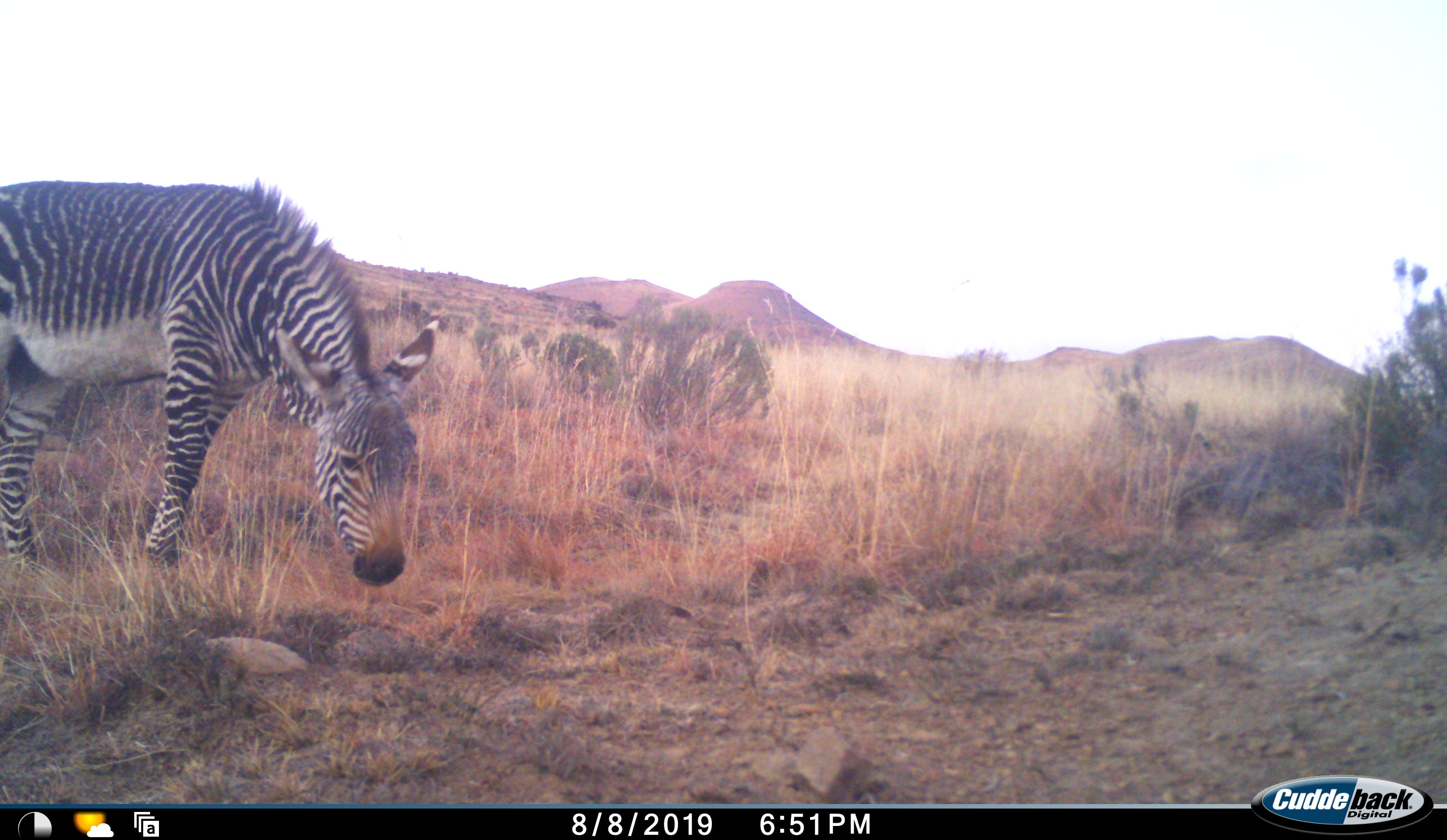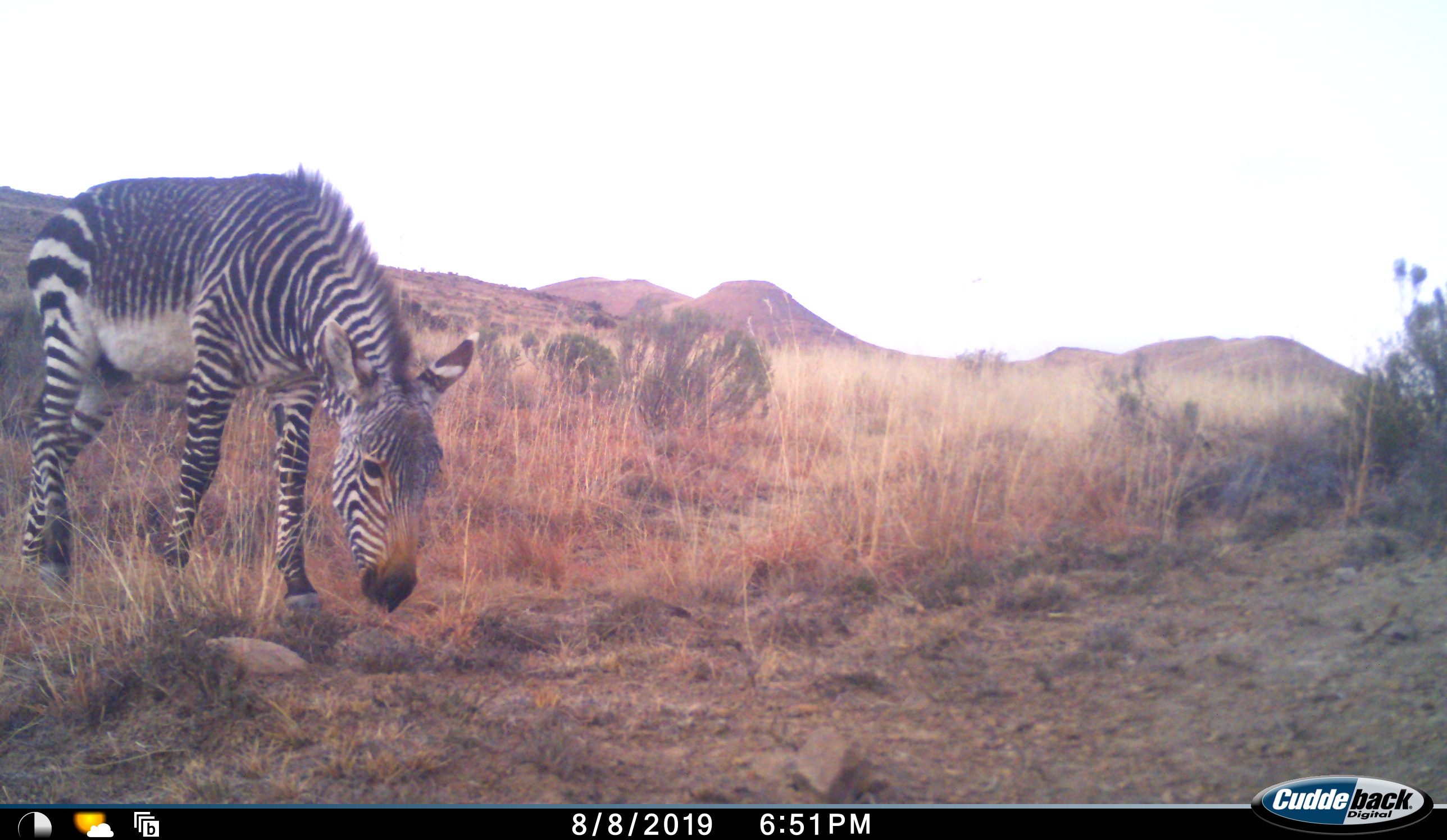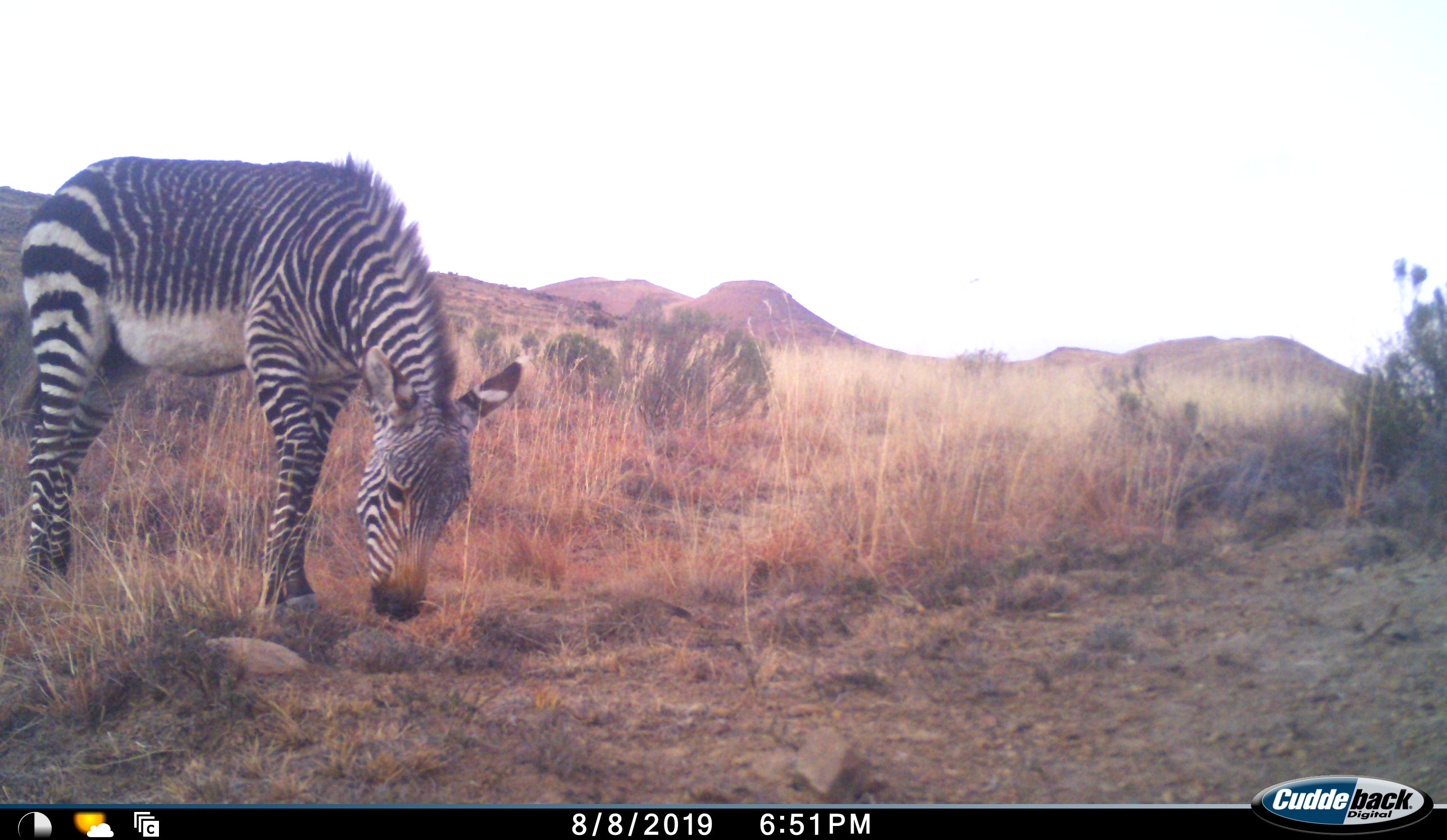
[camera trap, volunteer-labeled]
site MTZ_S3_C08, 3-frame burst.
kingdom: Animalia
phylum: Chordata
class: Mammalia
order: Perissodactyla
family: Equidae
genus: Equus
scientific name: Equus zebra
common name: mountain zebra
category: zebramountain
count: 1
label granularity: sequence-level